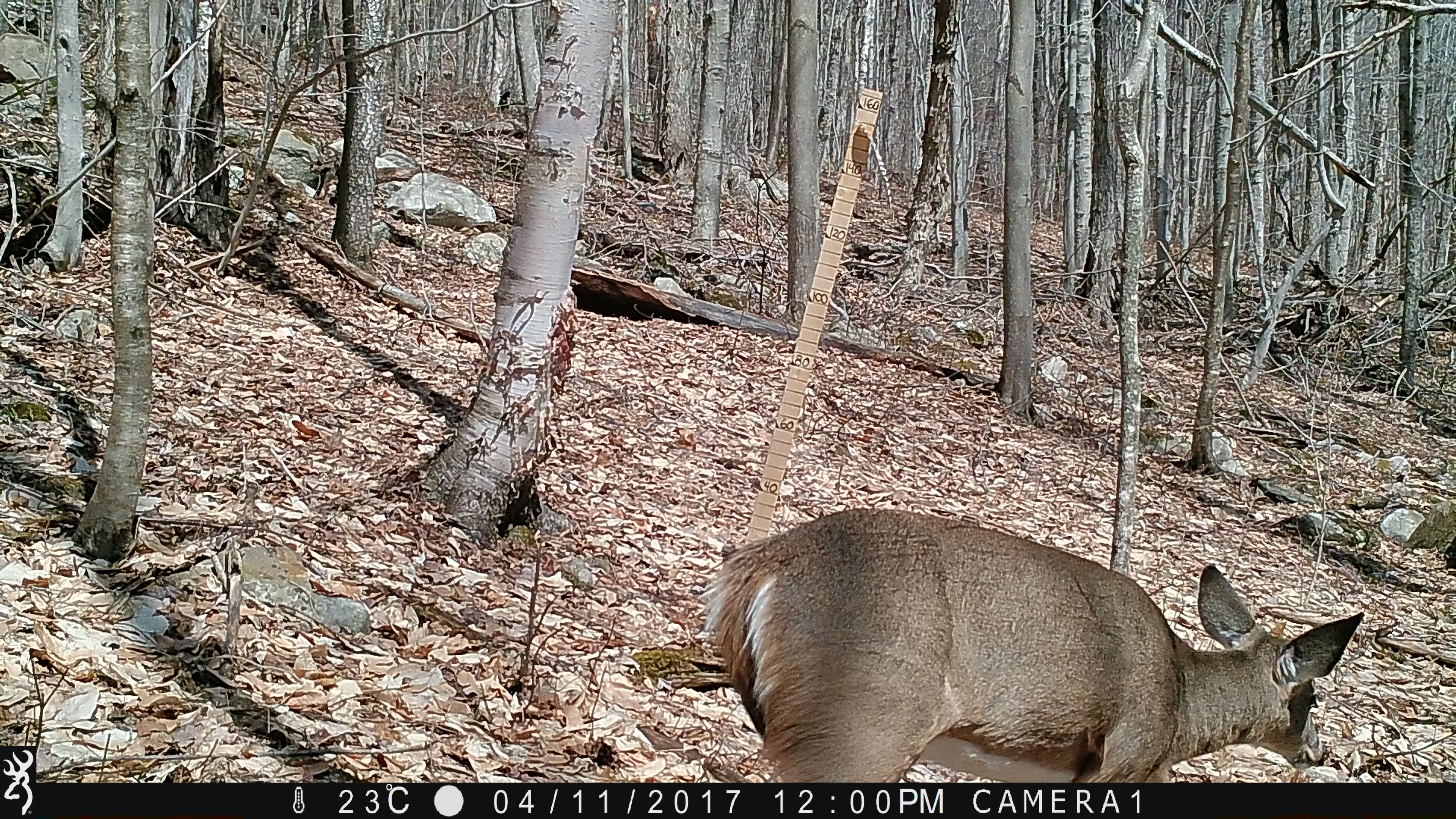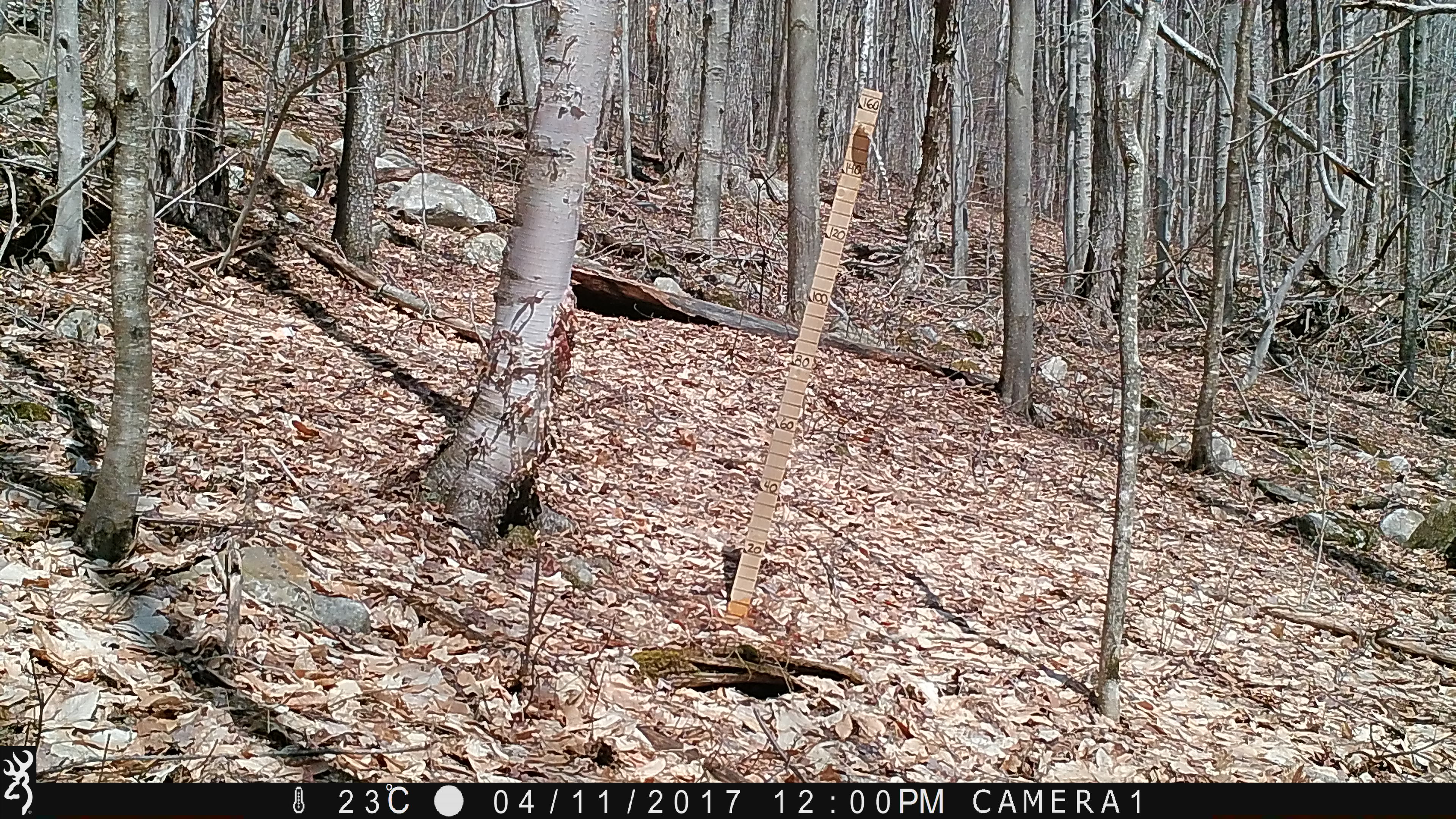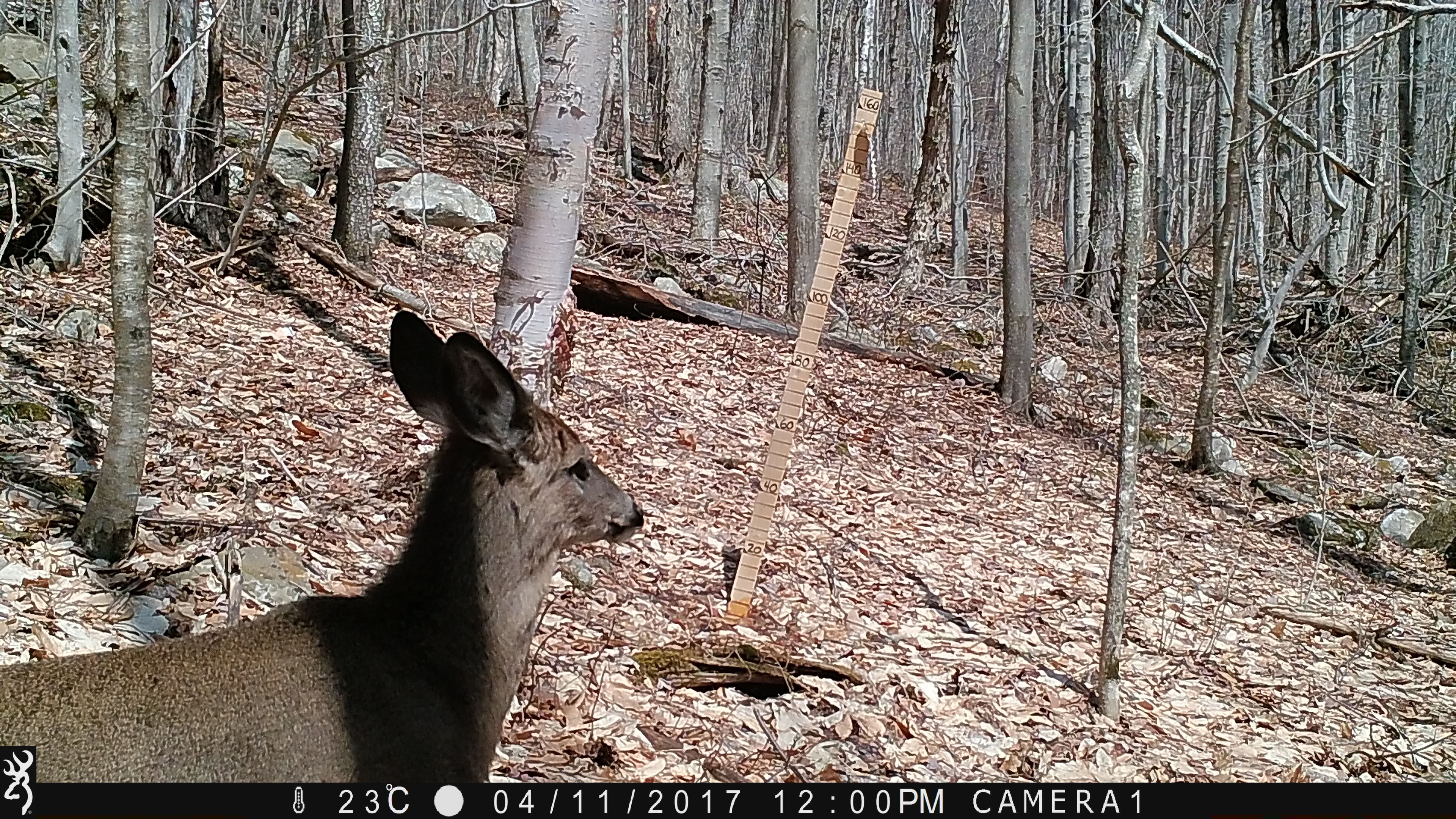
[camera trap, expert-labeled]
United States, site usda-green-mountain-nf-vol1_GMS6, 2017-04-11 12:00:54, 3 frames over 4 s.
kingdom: Animalia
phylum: Chordata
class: Mammalia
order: Artiodactyla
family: Cervidae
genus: Odocoileus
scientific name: Odocoileus virginianus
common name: white-tailed deer